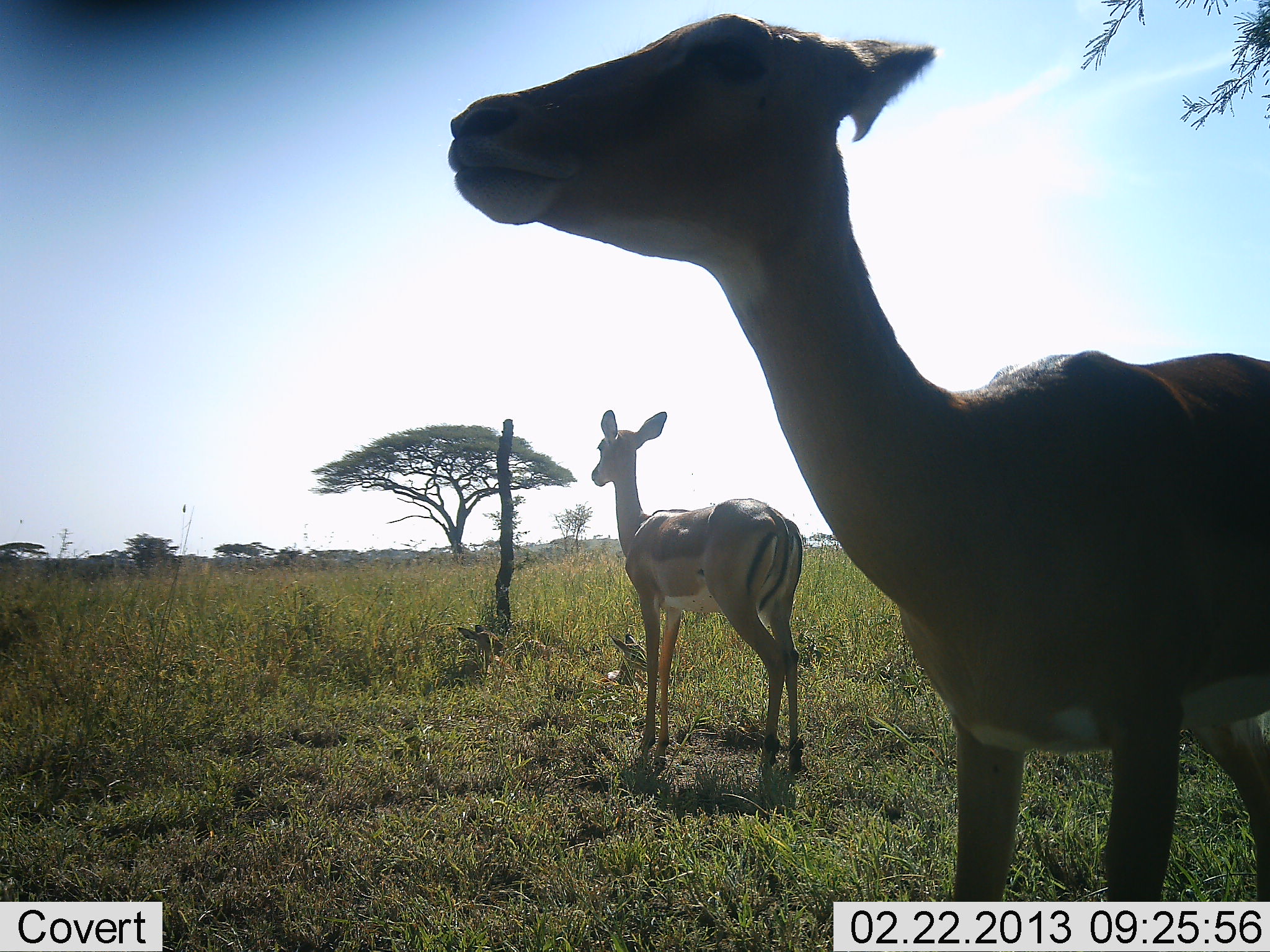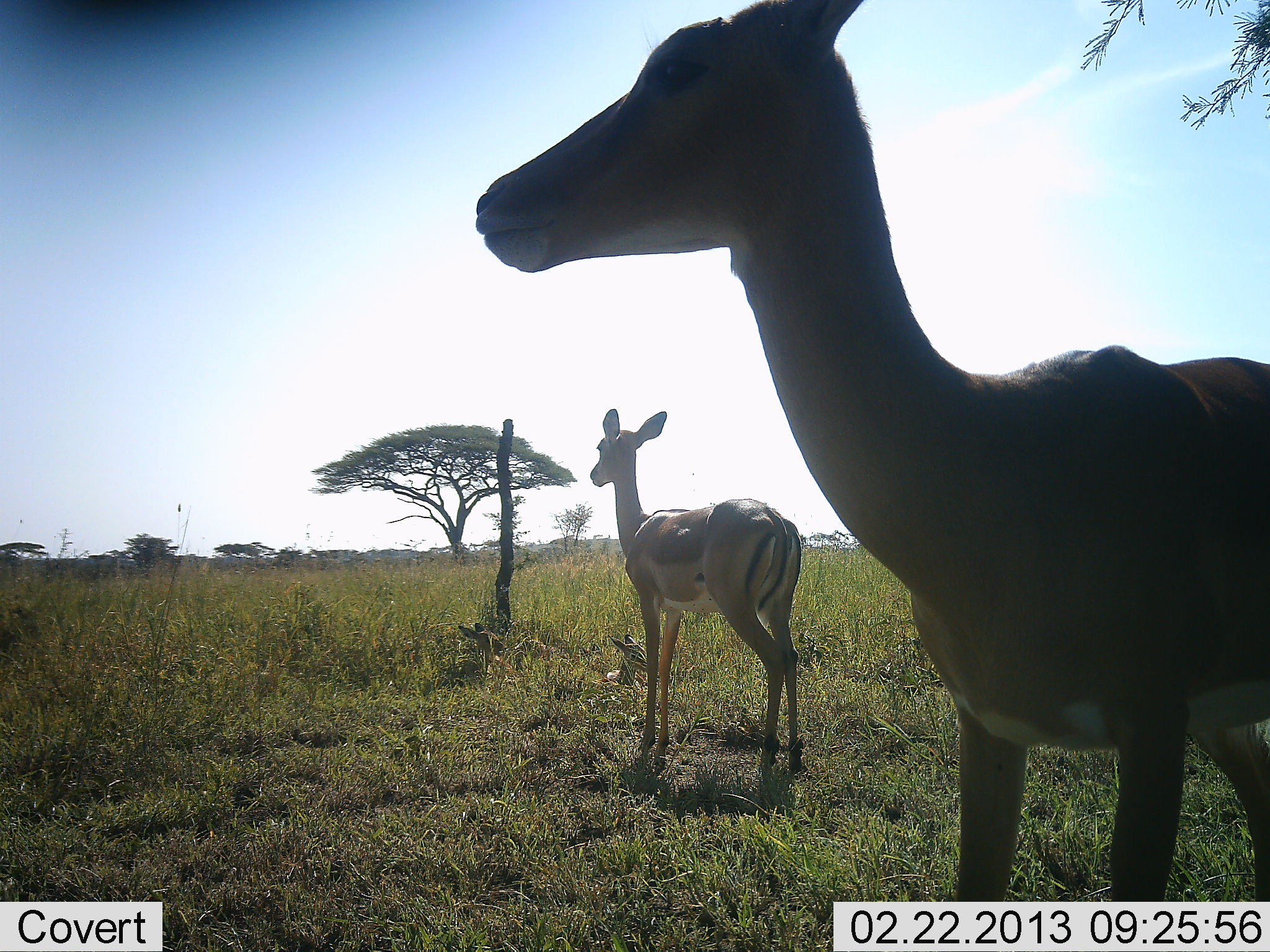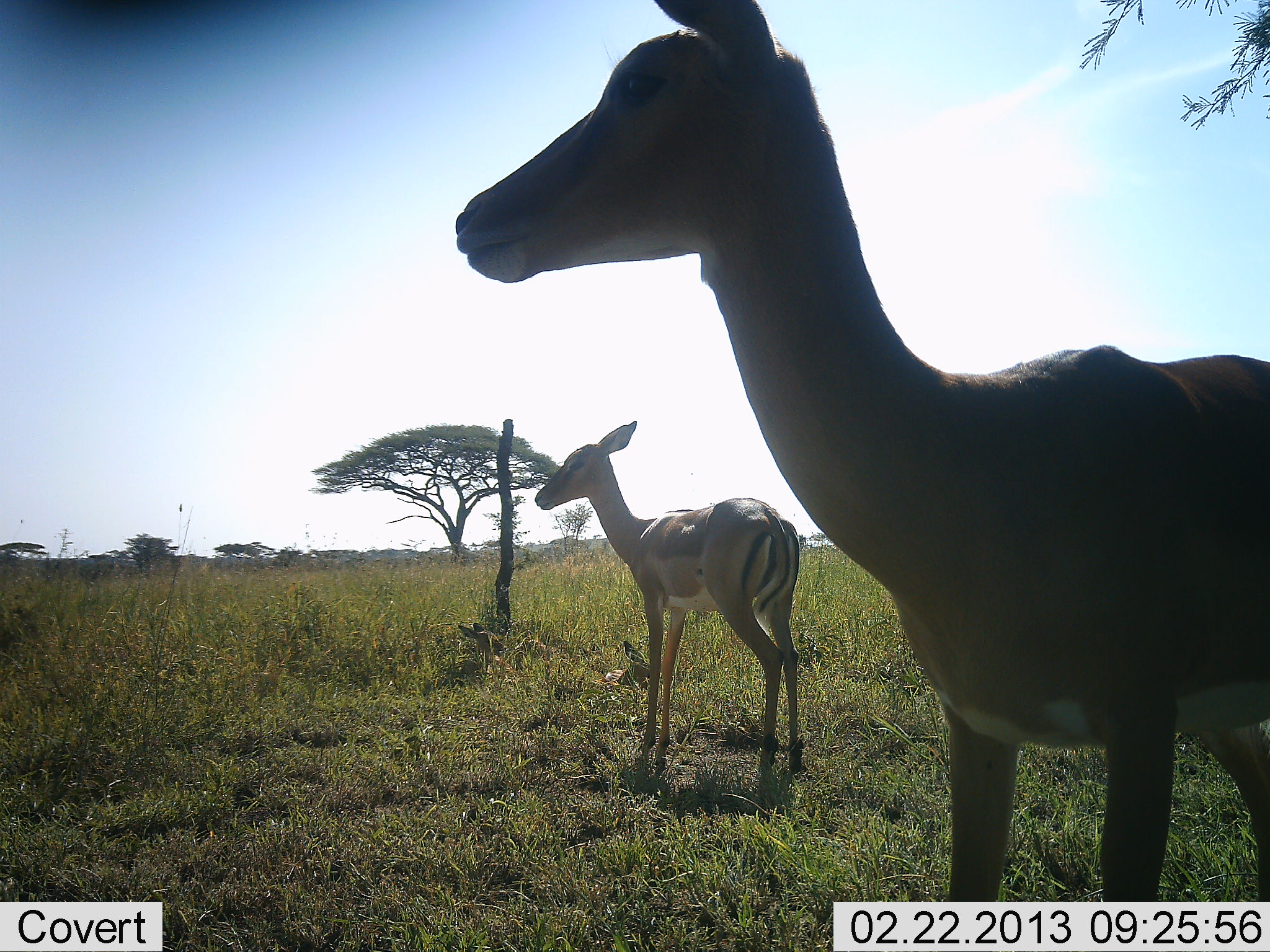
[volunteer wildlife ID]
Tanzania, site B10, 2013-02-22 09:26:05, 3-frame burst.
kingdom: Animalia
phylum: Chordata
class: Mammalia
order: Artiodactyla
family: Bovidae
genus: Aepyceros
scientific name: Aepyceros melampus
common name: impala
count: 2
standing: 86%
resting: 29%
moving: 10%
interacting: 0%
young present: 14%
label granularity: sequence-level